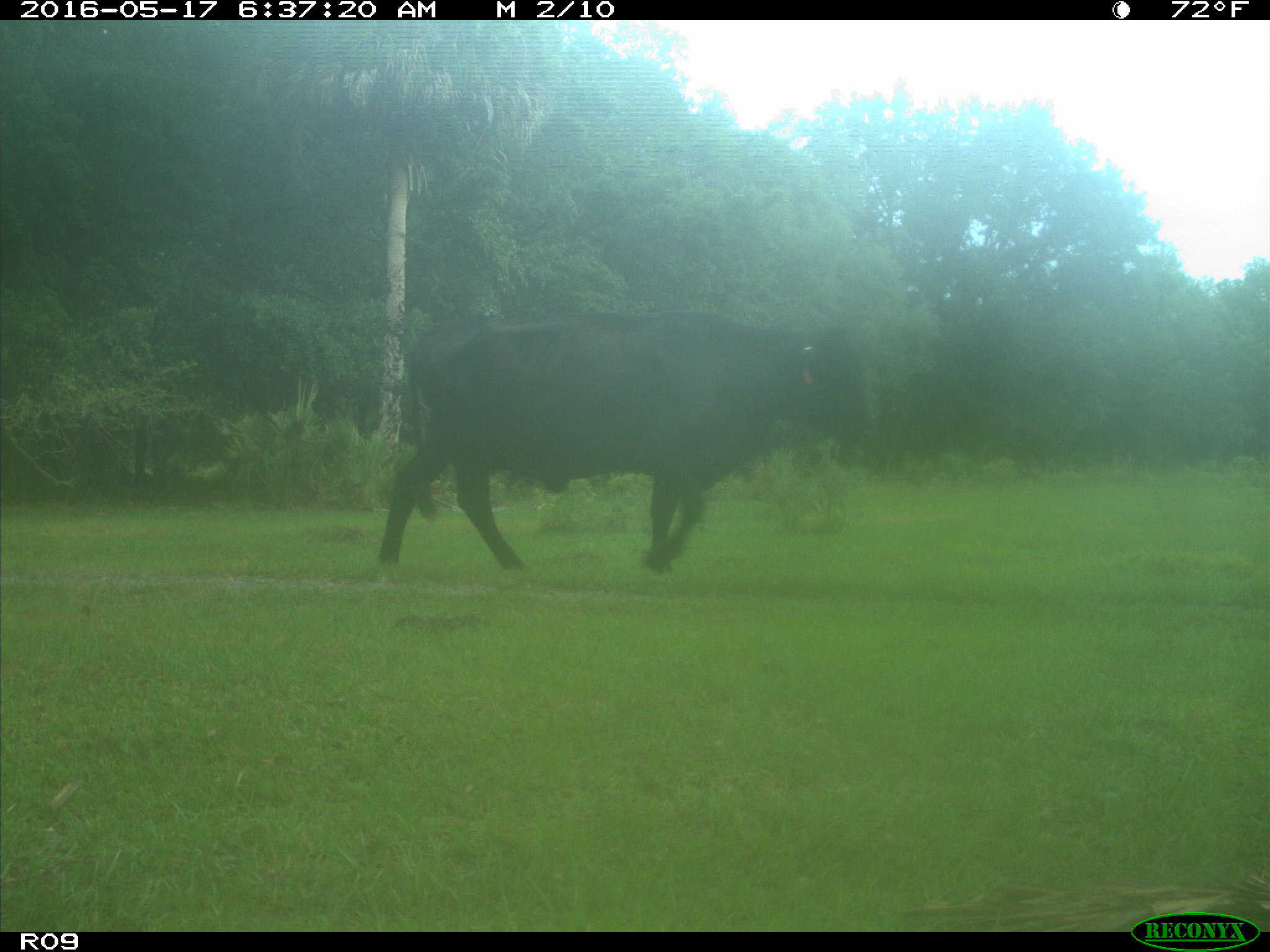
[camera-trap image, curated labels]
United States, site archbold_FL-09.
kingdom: Animalia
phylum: Chordata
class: Mammalia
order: Artiodactyla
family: Bovidae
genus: Bos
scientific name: Bos taurus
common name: domestic cow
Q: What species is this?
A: Bos taurus (domestic cow).